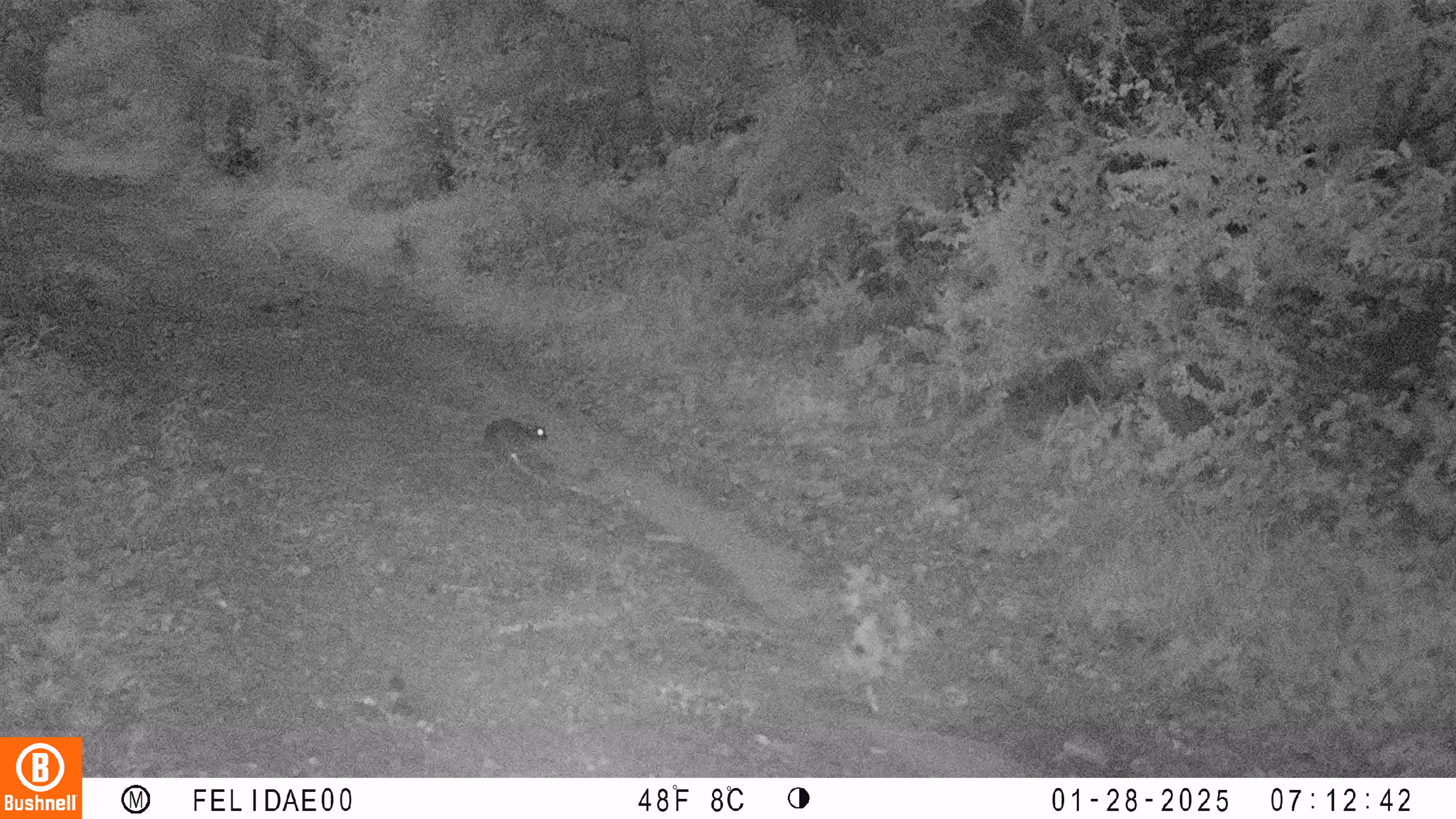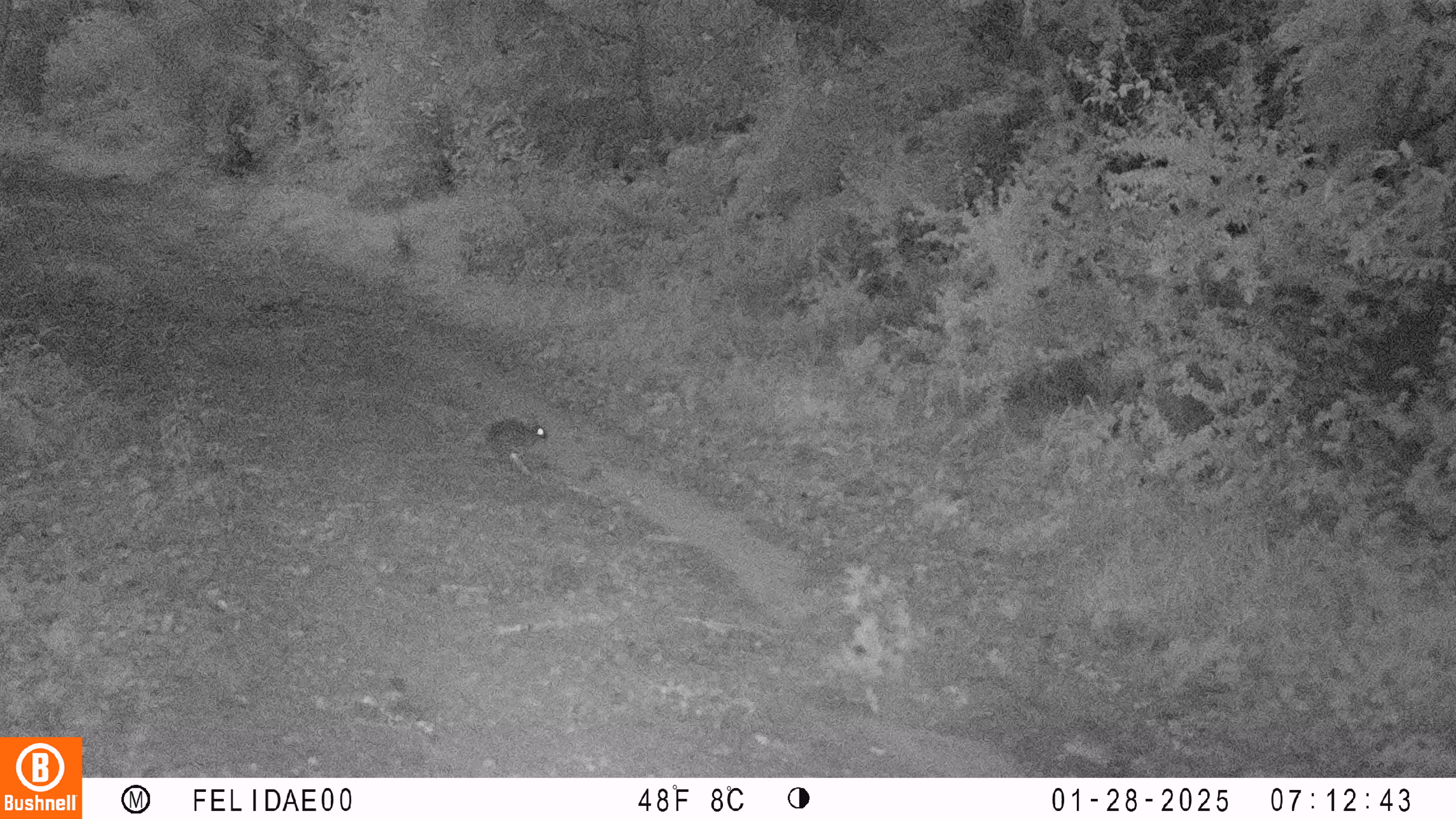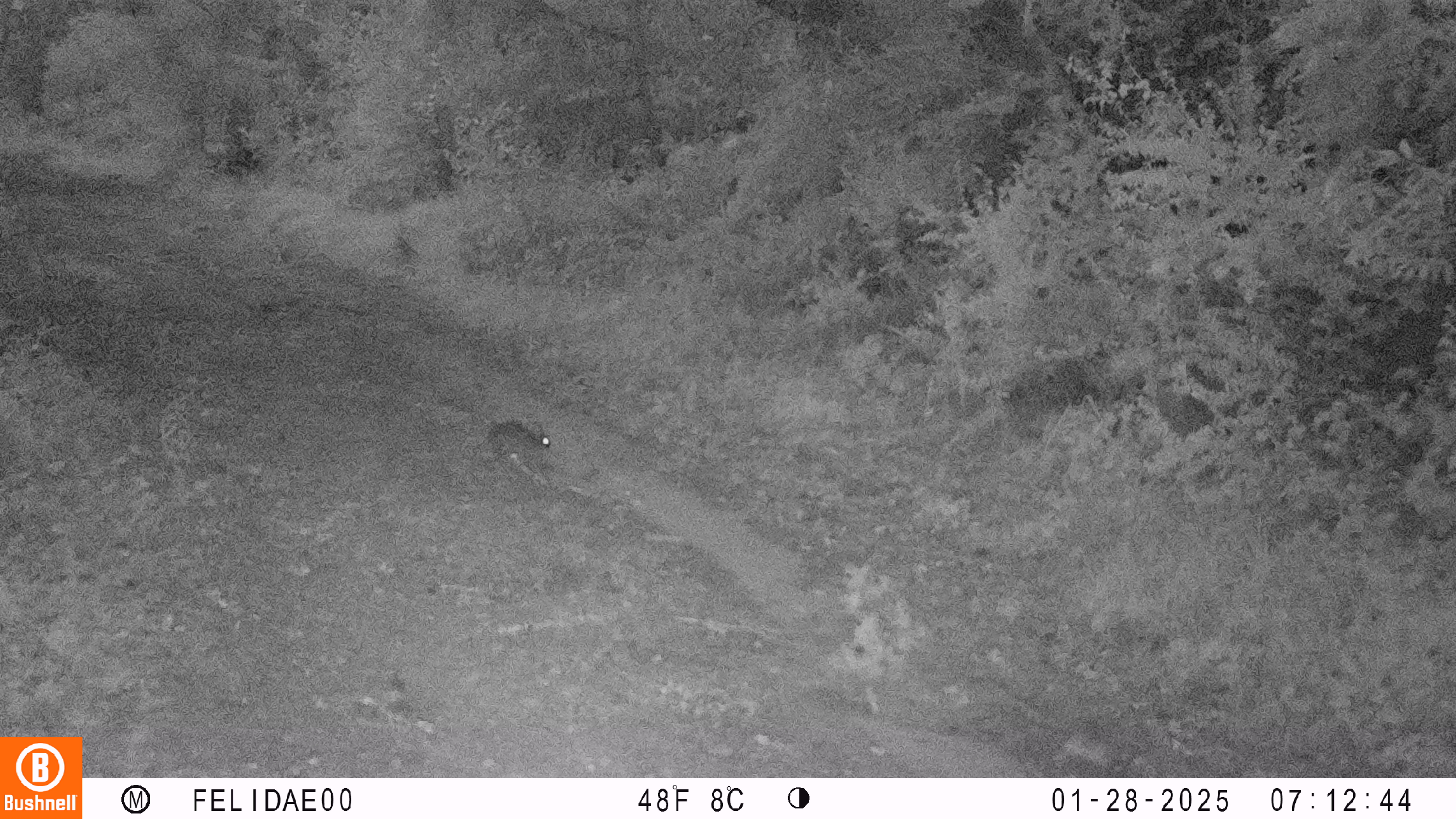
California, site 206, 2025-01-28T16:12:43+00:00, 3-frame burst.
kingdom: Animalia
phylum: Chordata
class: Mammalia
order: Lagomorpha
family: Leporidae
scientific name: Leporidae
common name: rabbit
Rabbit (Leporidae).